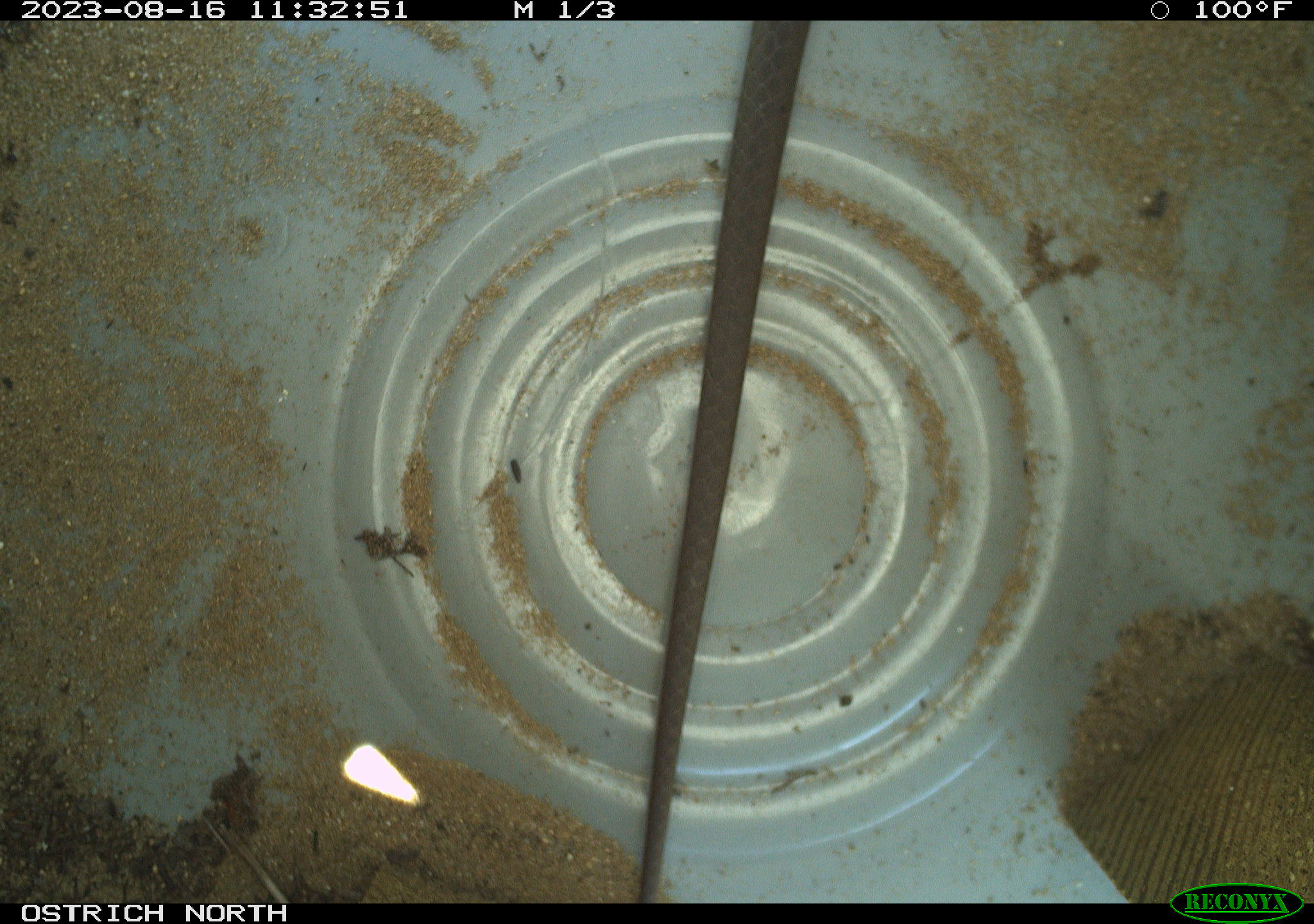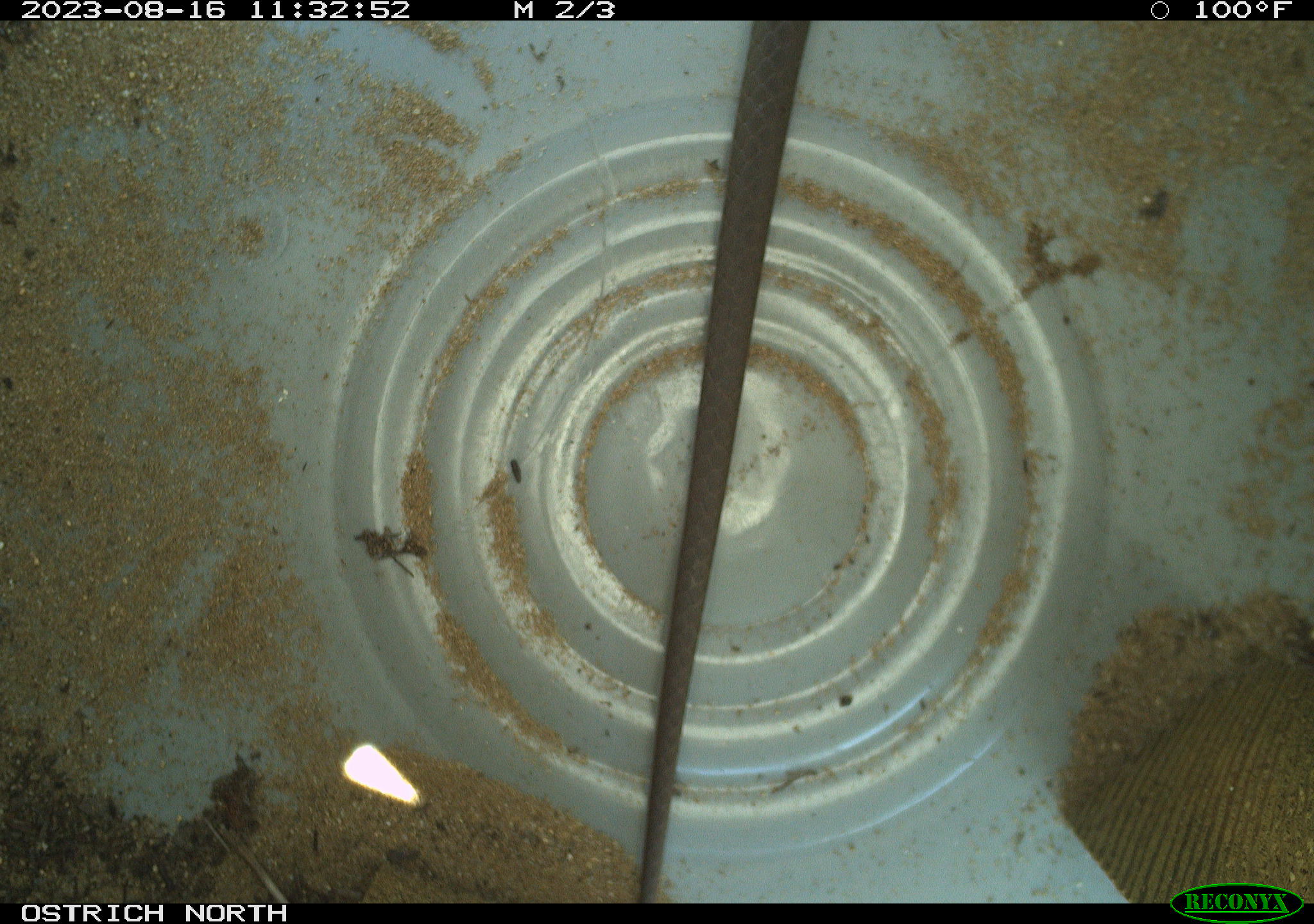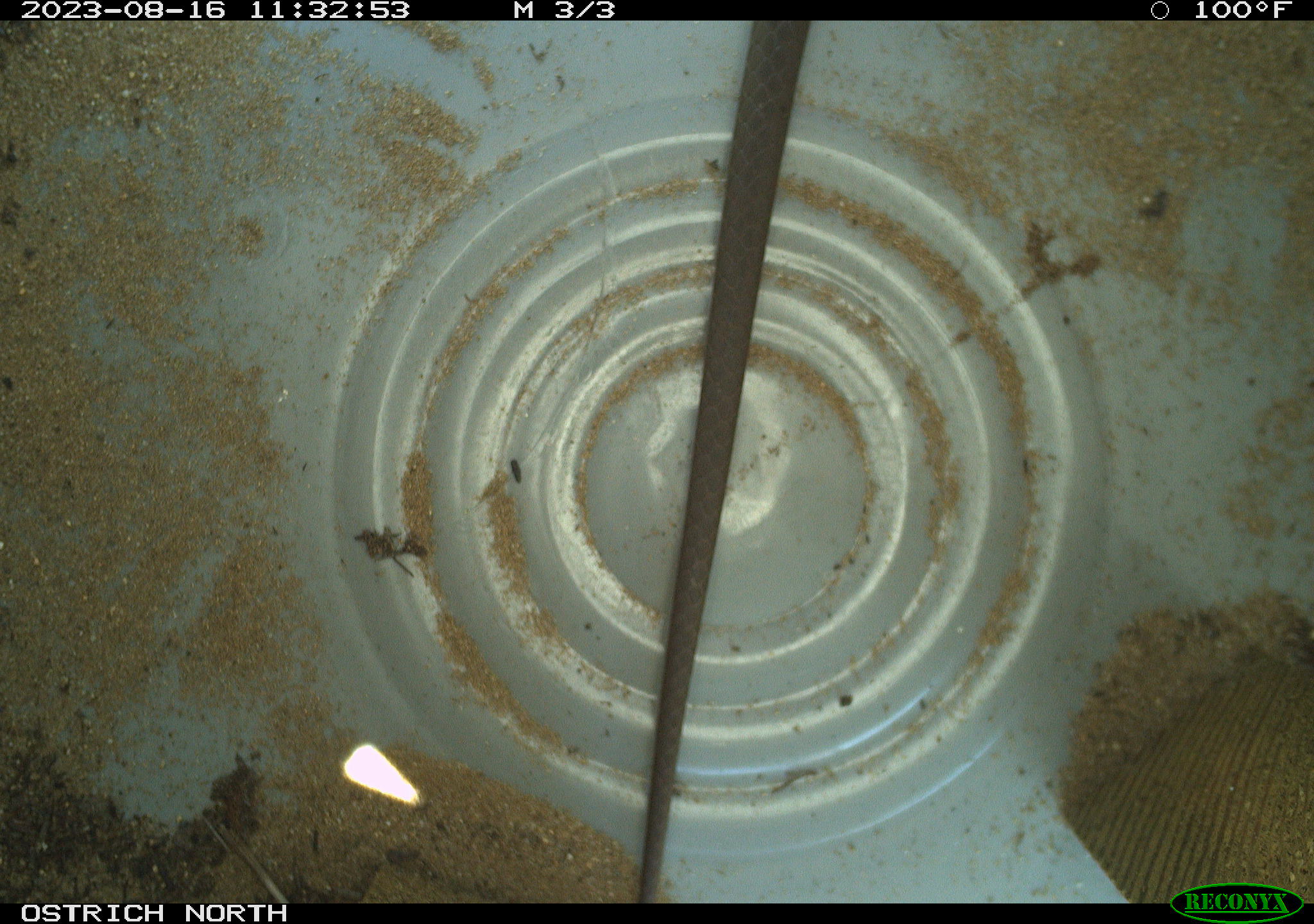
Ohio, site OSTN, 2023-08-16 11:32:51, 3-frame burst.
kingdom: Animalia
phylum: Chordata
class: Reptilia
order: Squamata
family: Colubridae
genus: Coluber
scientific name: Coluber constrictor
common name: eastern racer snake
Eastern racer snake (Coluber constrictor).